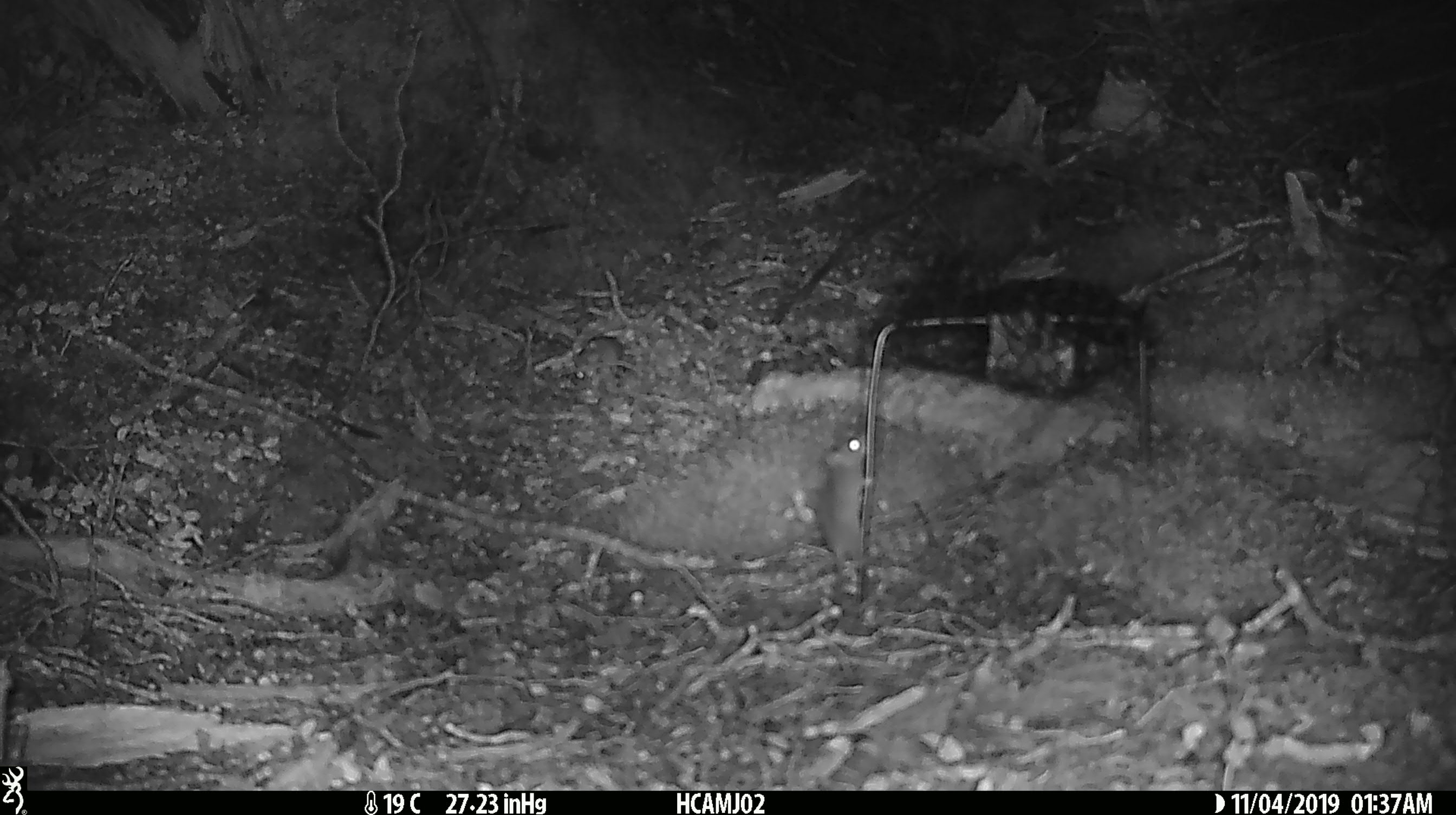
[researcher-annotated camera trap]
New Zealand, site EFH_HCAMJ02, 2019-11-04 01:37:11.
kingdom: Animalia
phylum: Chordata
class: Mammalia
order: Rodentia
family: Muridae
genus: Mus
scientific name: Mus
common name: mouse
Mouse (Mus).